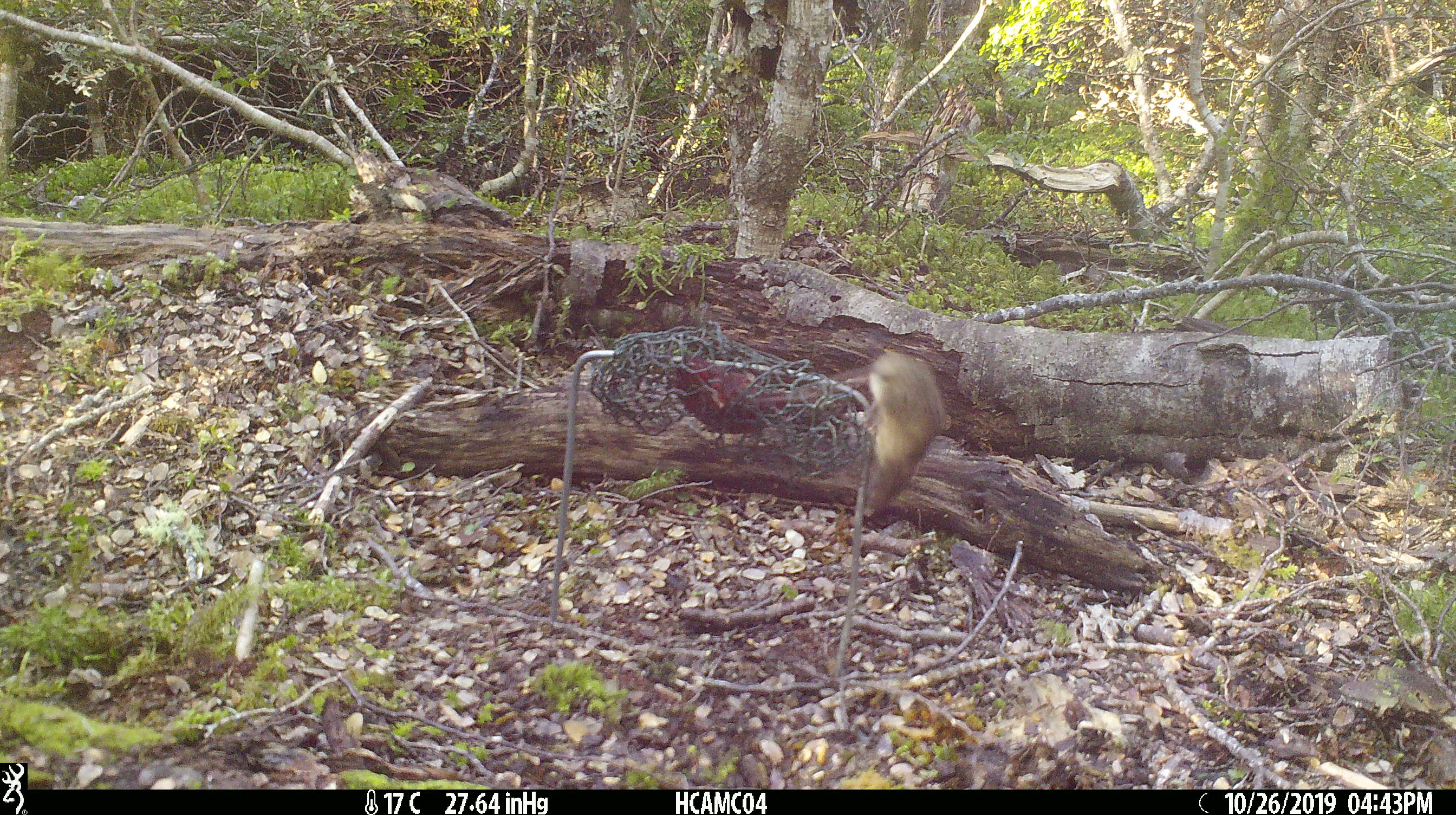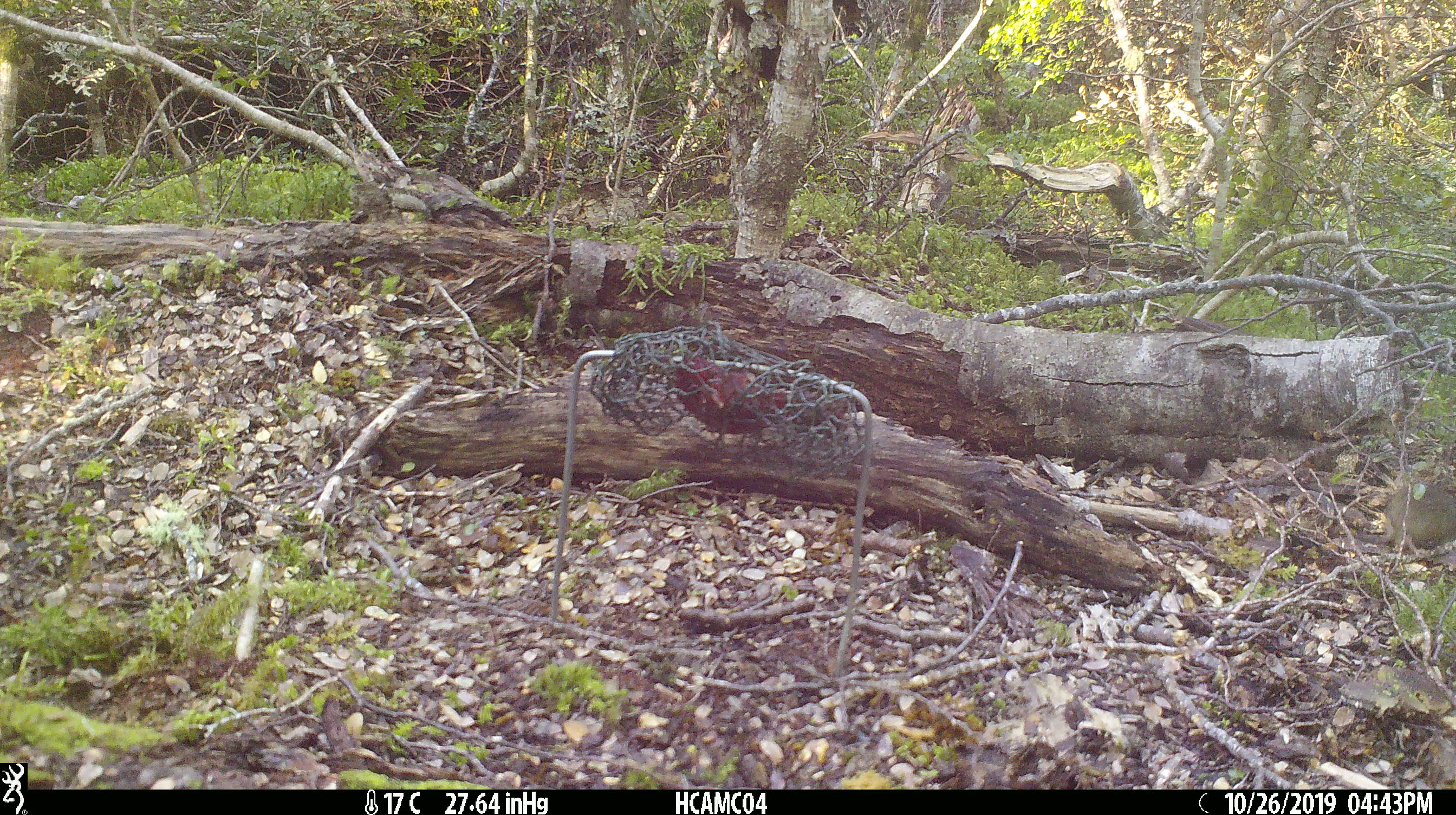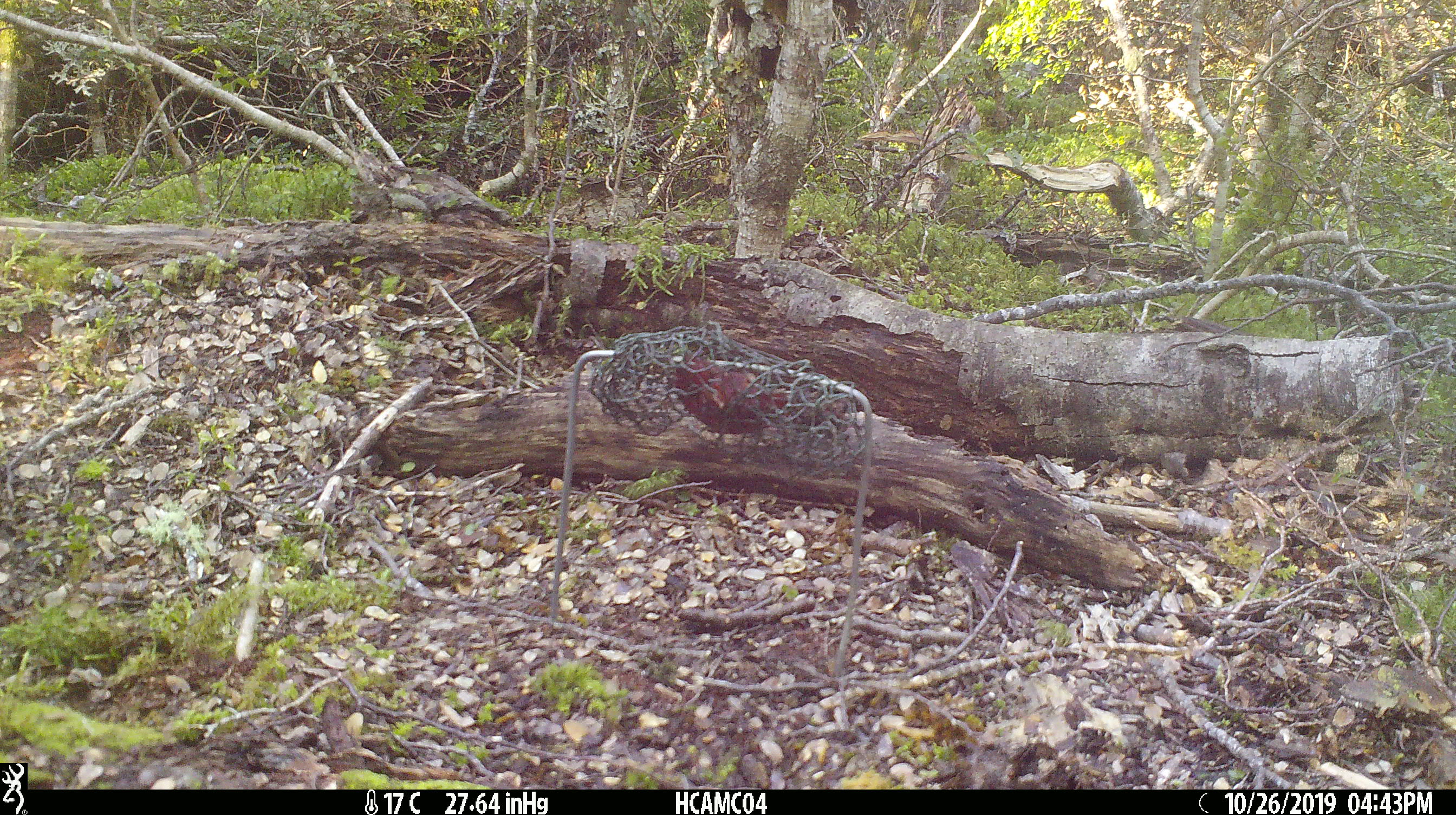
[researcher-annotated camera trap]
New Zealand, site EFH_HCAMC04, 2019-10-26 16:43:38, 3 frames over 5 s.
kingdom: Animalia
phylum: Chordata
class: Mammalia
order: Rodentia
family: Muridae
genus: Mus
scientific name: Mus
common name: mouse